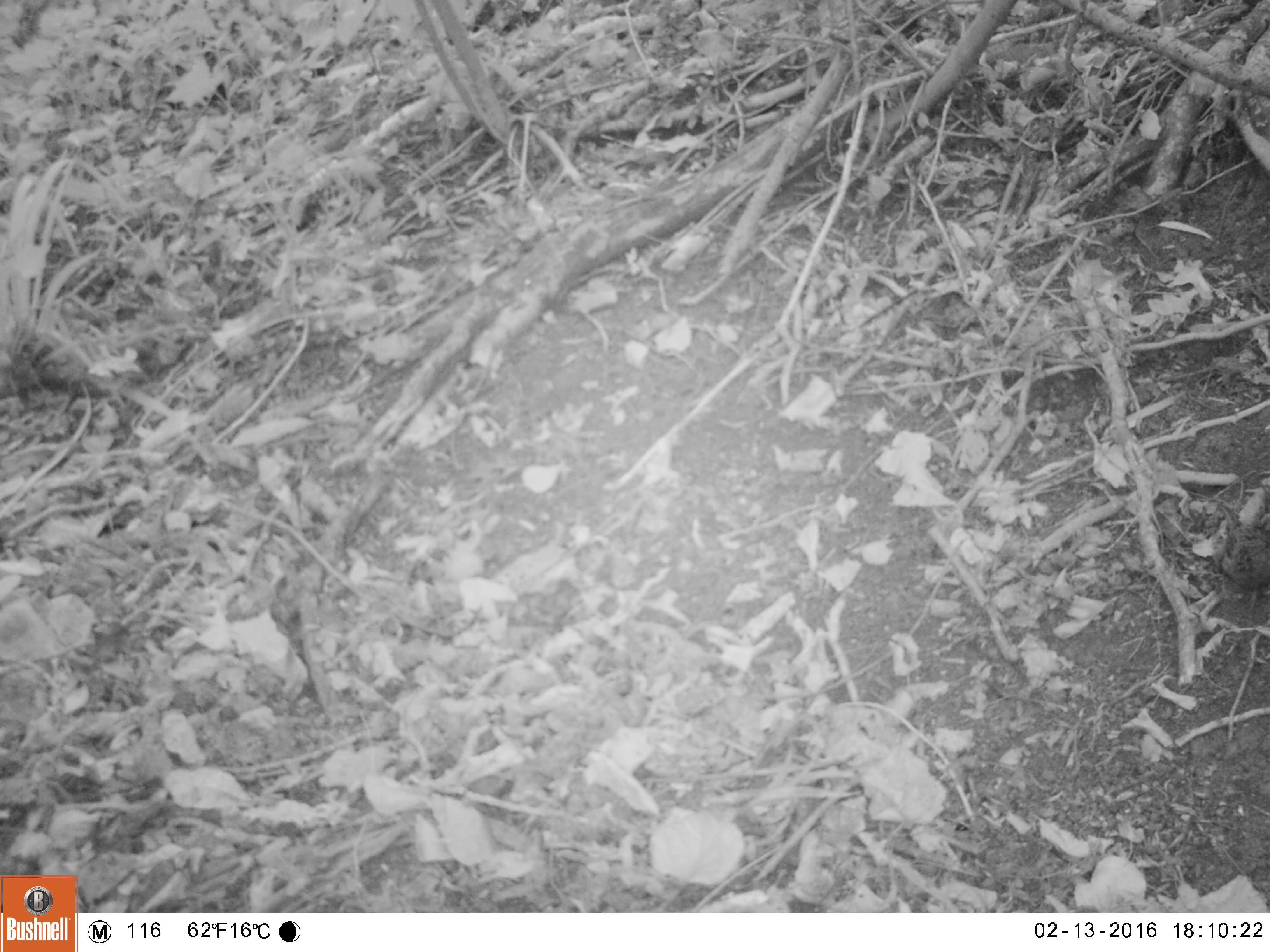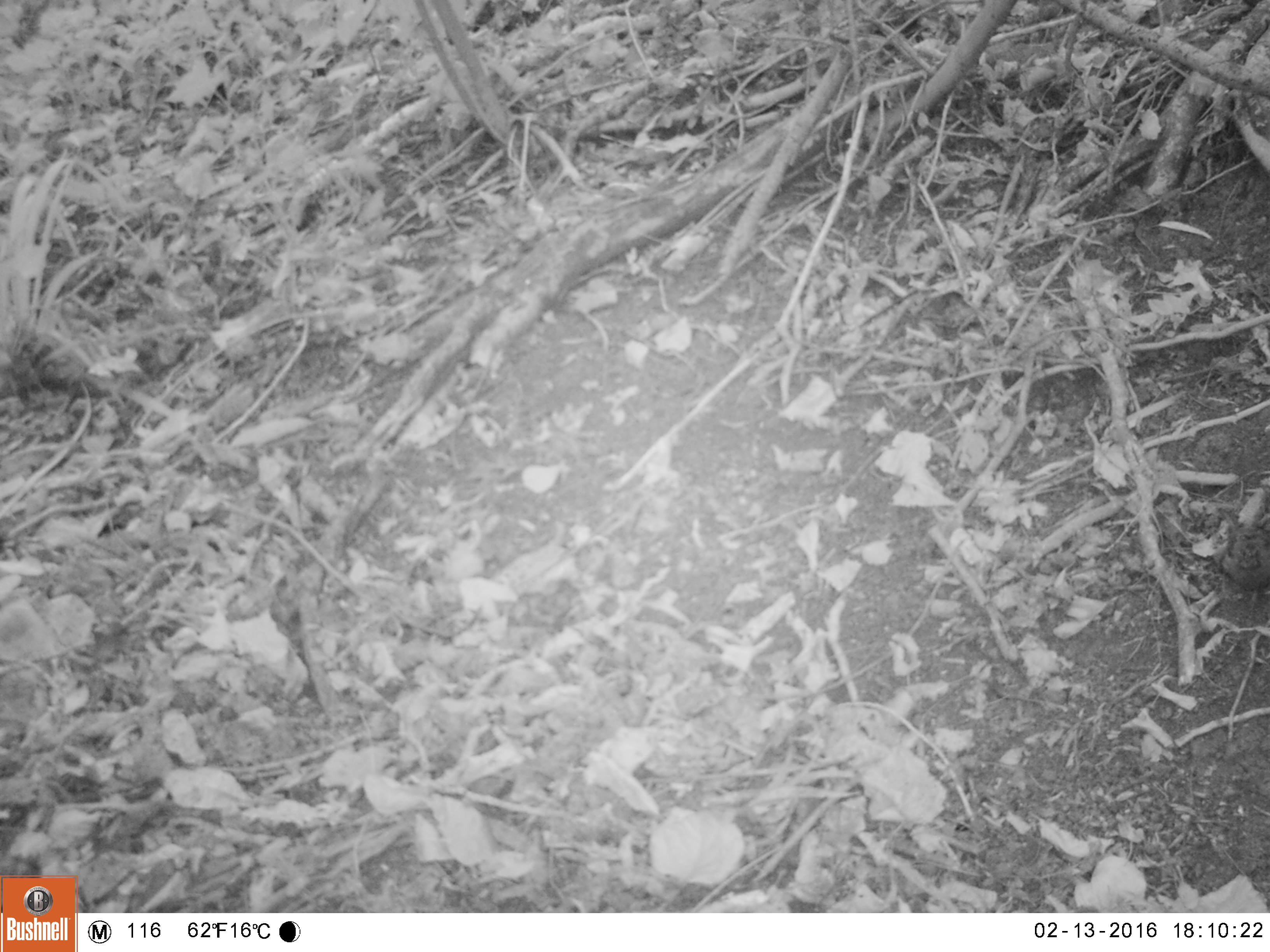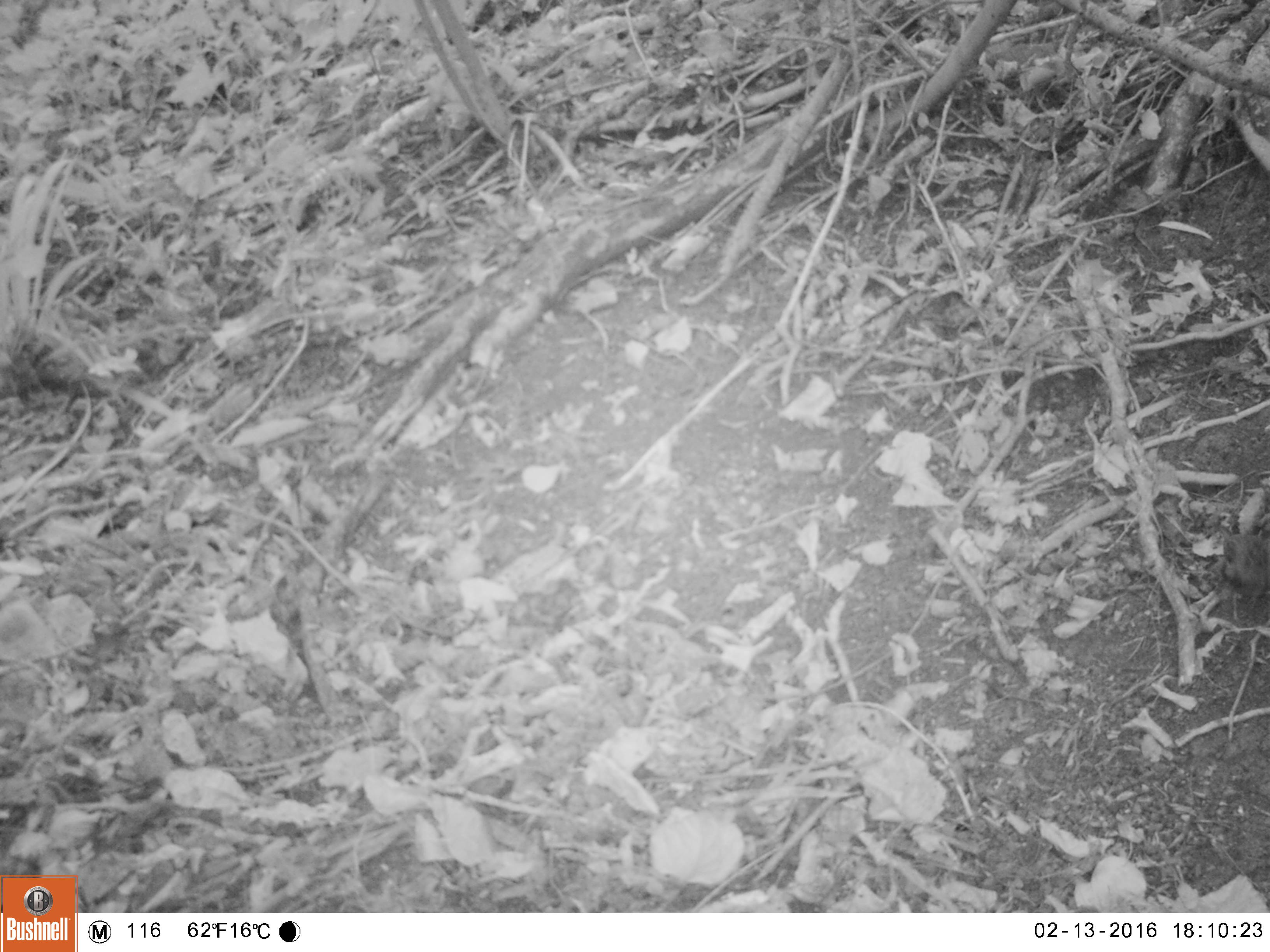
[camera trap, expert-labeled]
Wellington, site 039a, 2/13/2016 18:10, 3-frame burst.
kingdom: Animalia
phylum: Chordata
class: Aves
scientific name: Aves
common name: bird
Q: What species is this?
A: Bird (Aves).